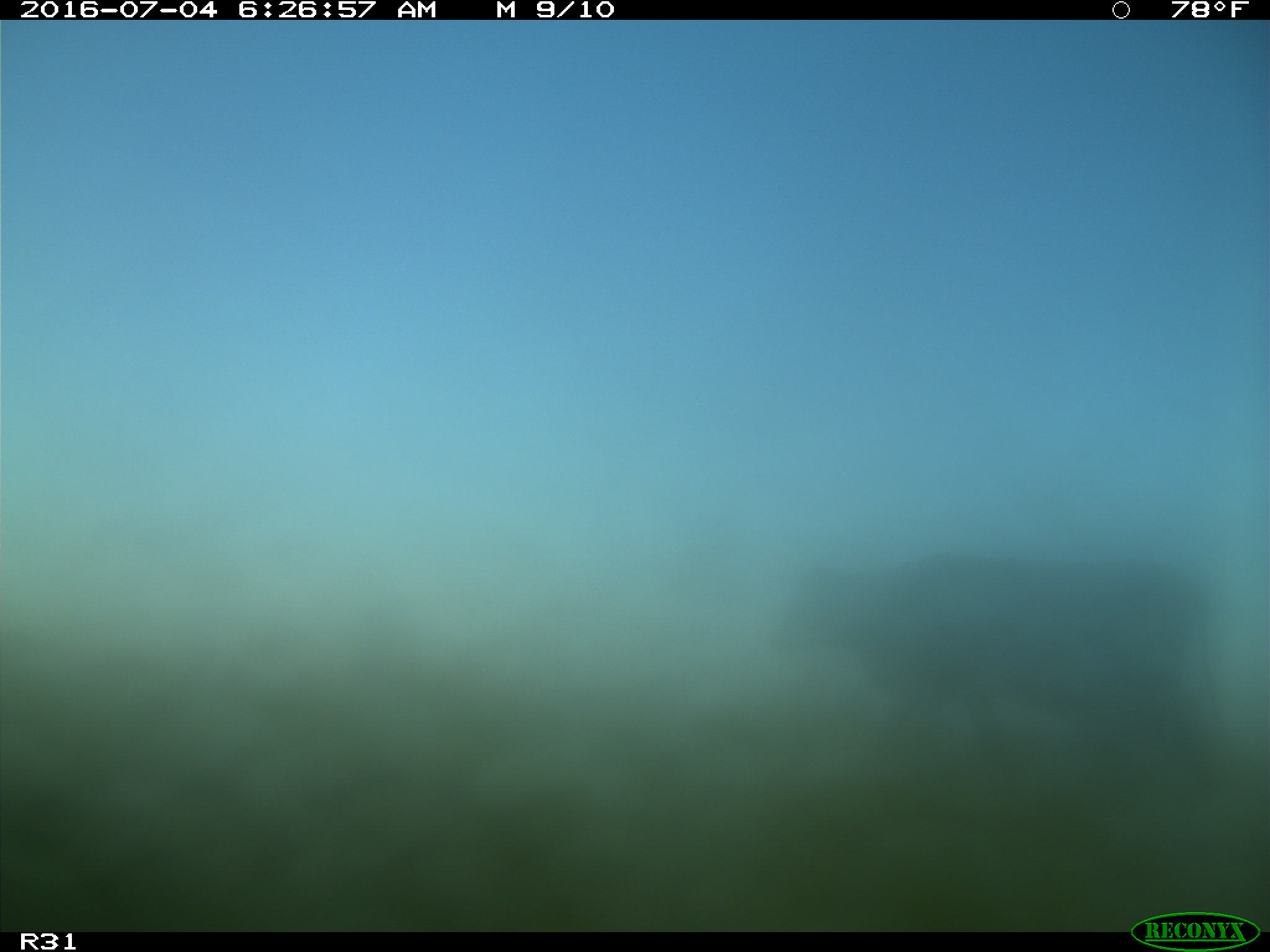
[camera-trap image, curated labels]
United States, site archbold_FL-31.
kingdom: Animalia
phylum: Chordata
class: Mammalia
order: Artiodactyla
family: Bovidae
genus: Bos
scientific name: Bos taurus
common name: domestic cow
Bos taurus (domestic cow).